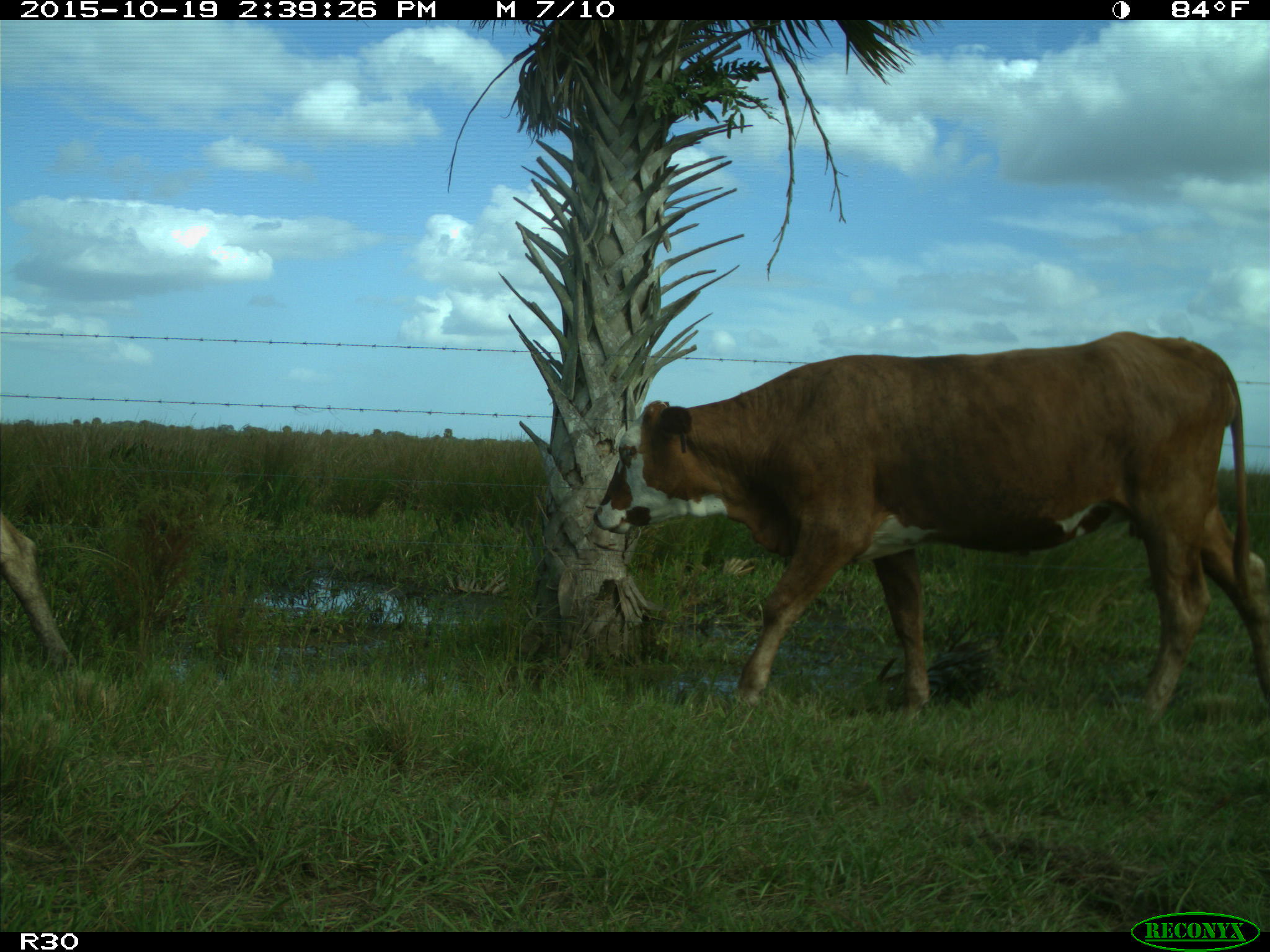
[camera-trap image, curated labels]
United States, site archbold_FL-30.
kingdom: Animalia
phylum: Chordata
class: Mammalia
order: Artiodactyla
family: Bovidae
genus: Bos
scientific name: Bos taurus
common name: domestic cow